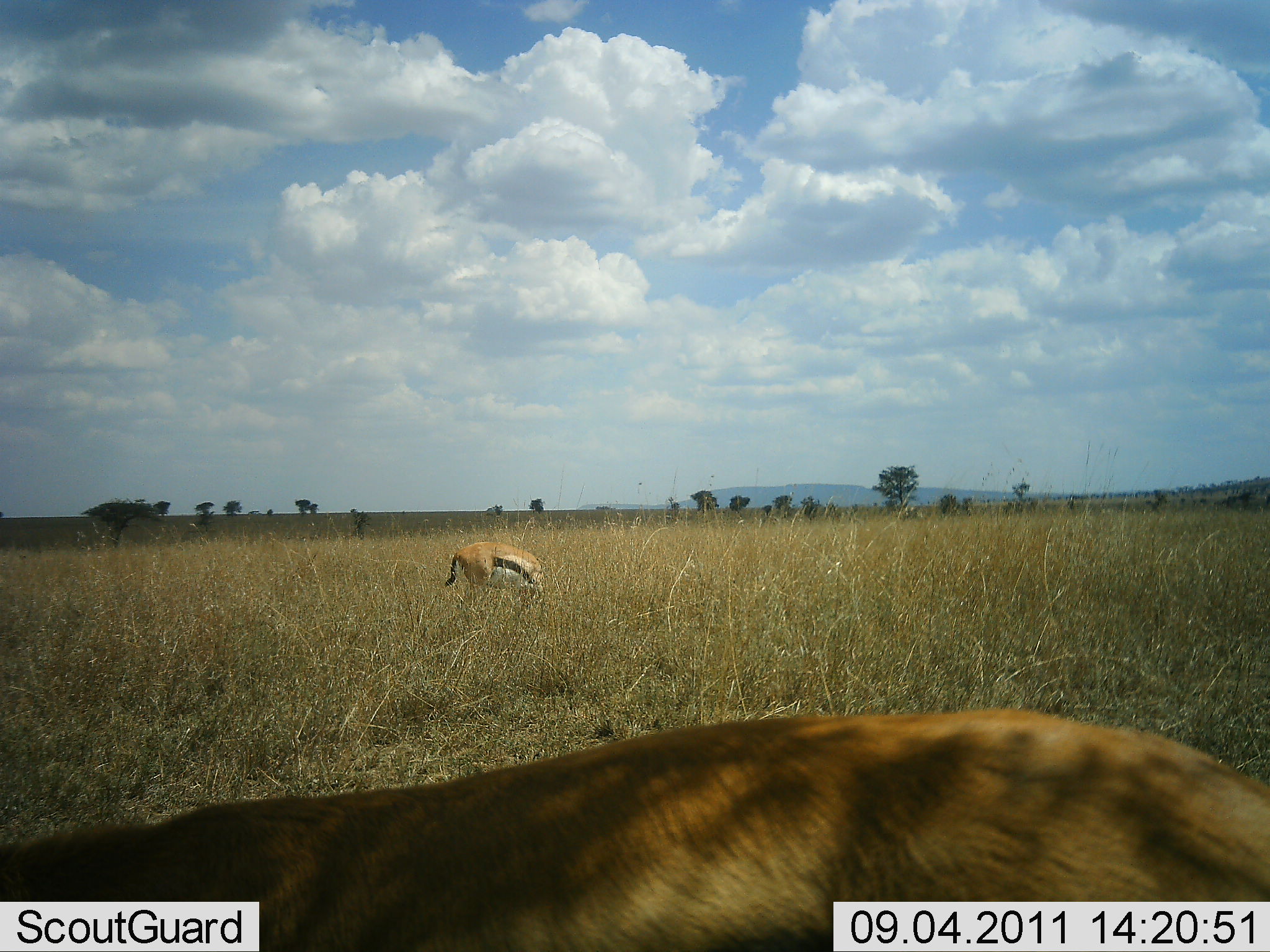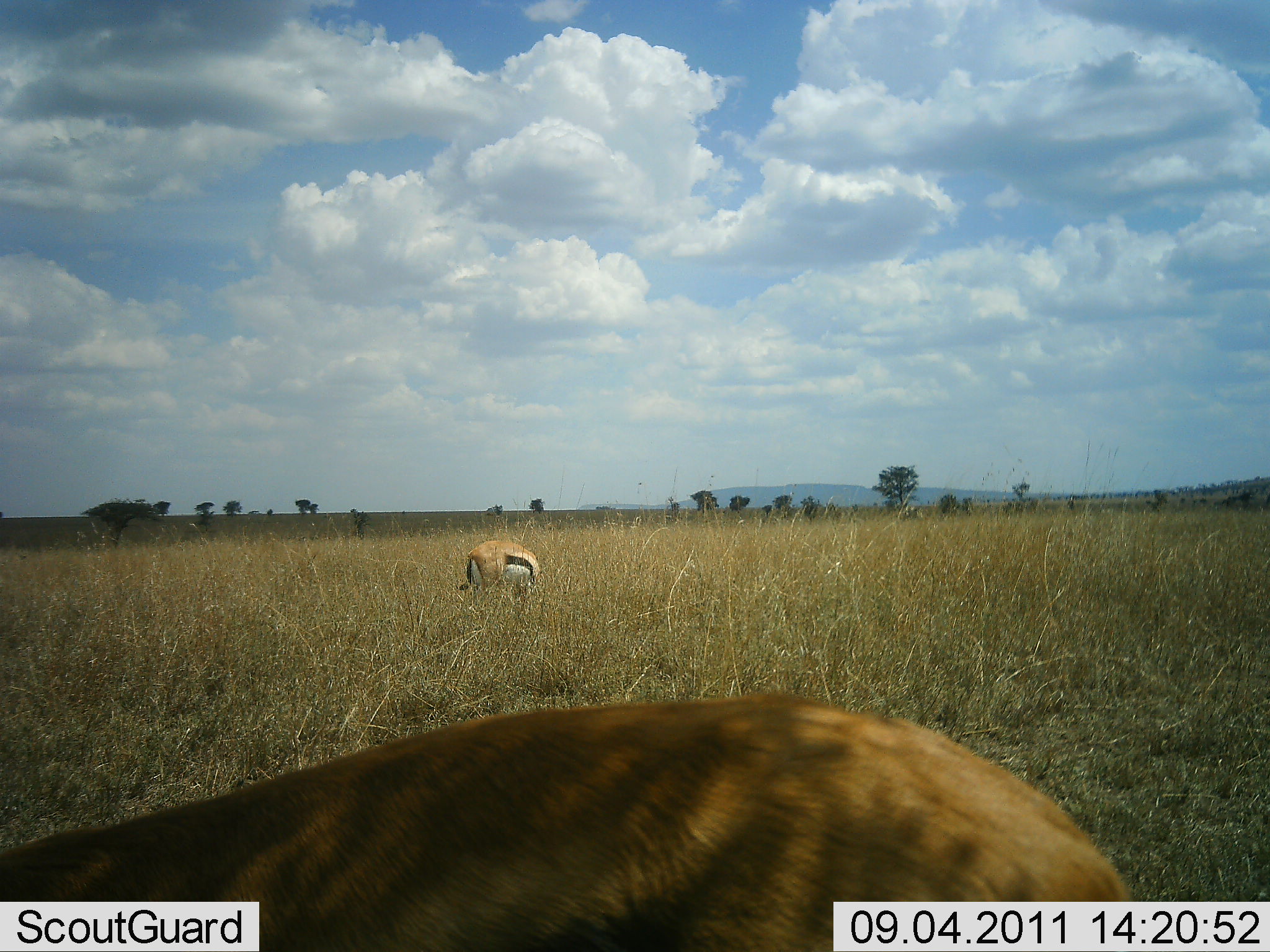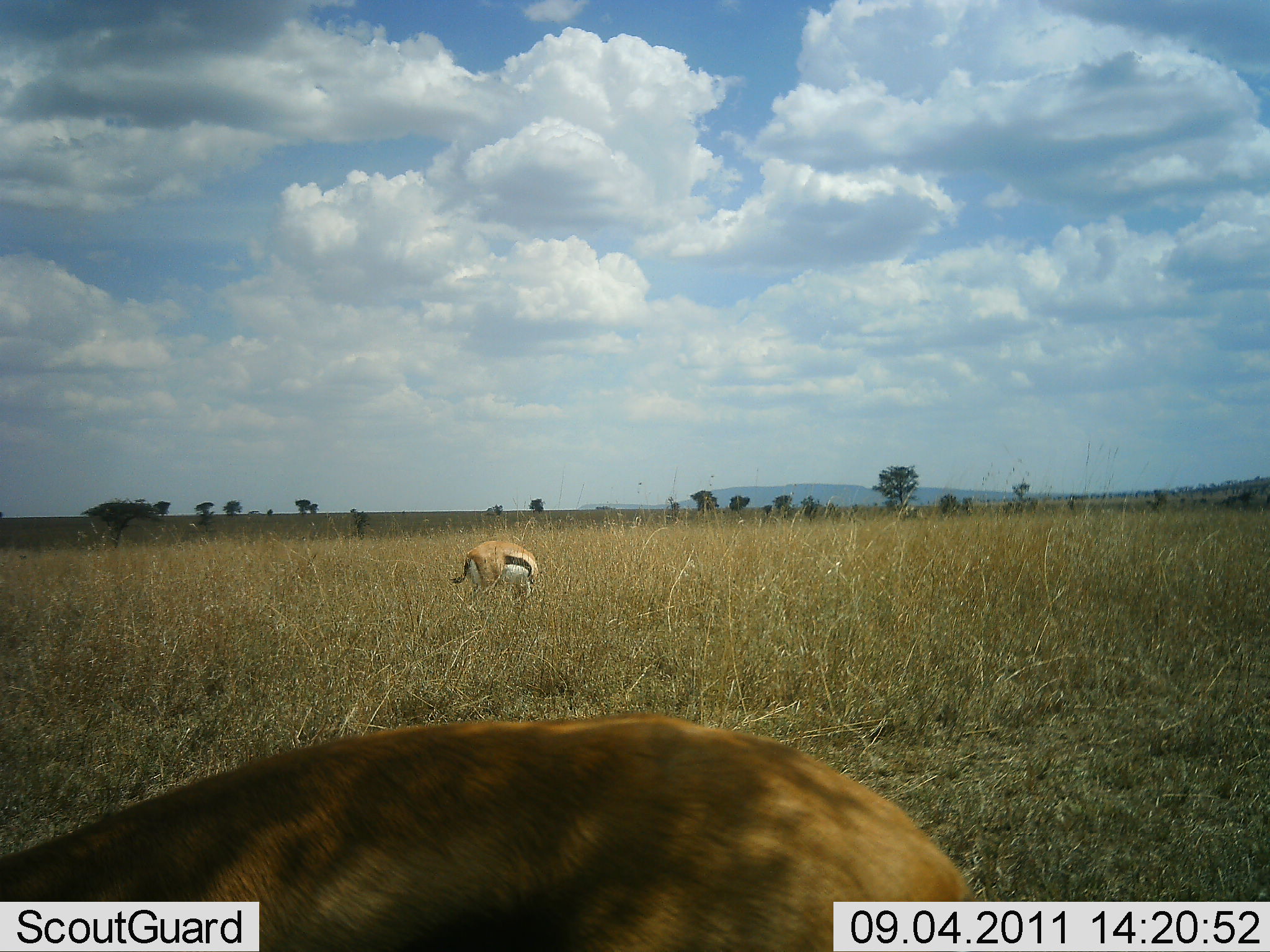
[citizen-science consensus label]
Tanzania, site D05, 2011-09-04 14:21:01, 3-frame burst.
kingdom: Animalia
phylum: Chordata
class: Mammalia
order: Artiodactyla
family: Bovidae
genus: Eudorcas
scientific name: Eudorcas thomsonii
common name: thomson's gazelle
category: gazellethomsons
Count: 2.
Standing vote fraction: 42%.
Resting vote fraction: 0%.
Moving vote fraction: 17%.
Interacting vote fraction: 0%.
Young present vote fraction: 0%.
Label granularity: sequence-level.